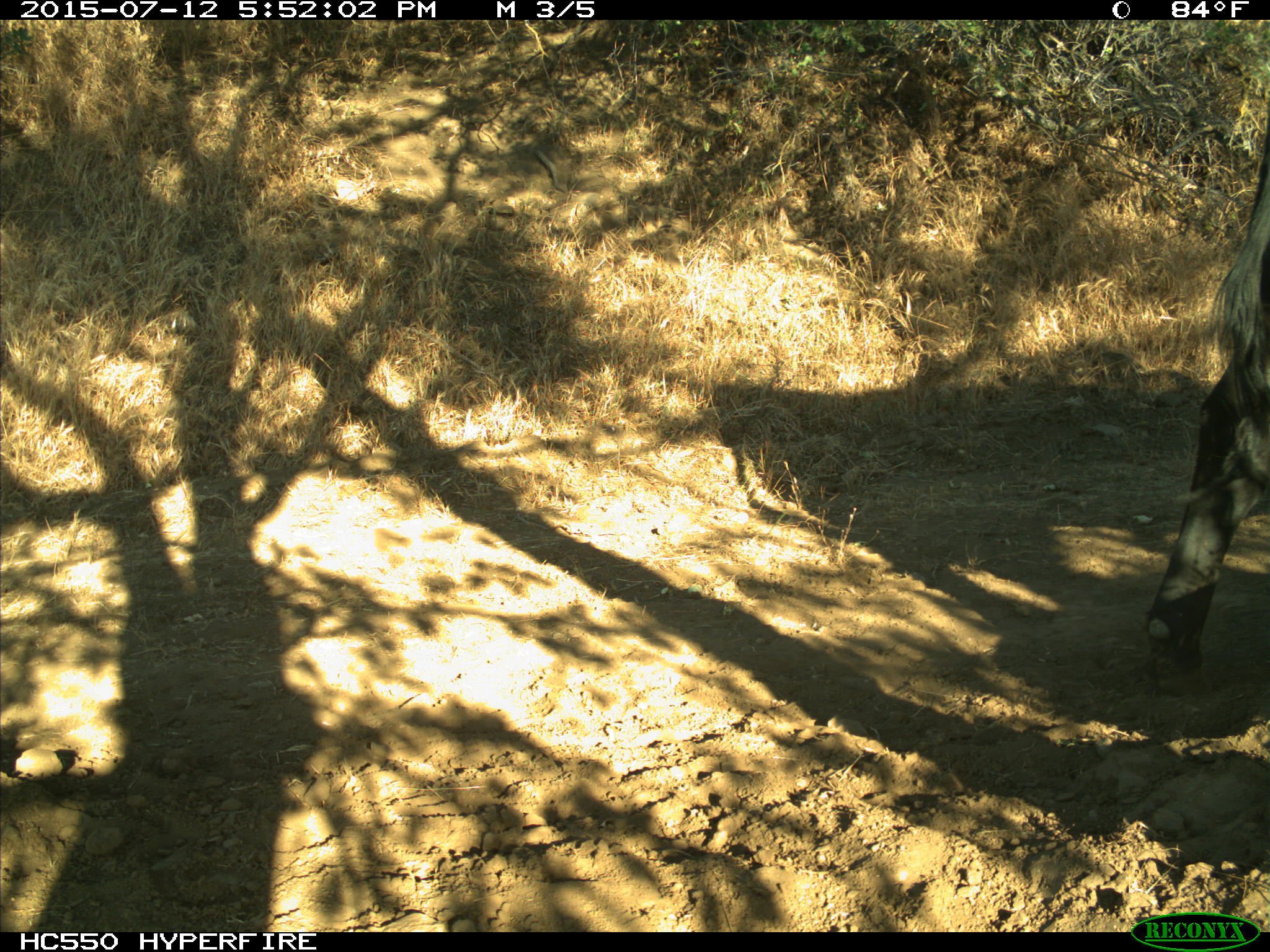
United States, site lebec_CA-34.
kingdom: Animalia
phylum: Chordata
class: Mammalia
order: Artiodactyla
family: Bovidae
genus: Bos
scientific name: Bos taurus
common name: domestic cow